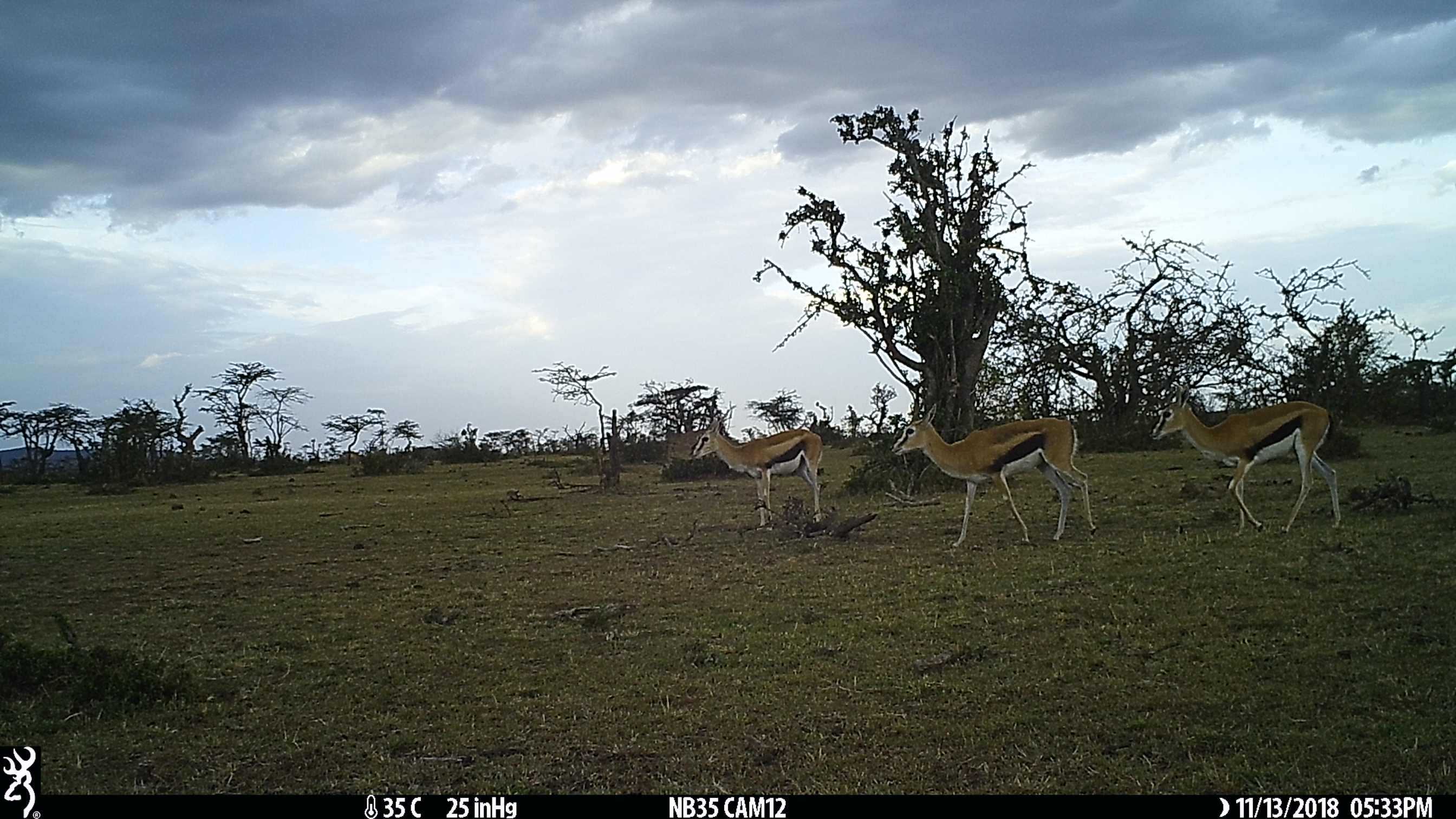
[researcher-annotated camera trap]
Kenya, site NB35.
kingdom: Animalia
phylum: Chordata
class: Mammalia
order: Artiodactyla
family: Bovidae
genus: Eudorcas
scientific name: Eudorcas thomsonii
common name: thomon's gazelle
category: gazelle thomsons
Gazelle thomsons (thomon's gazelle) (Eudorcas thomsonii).